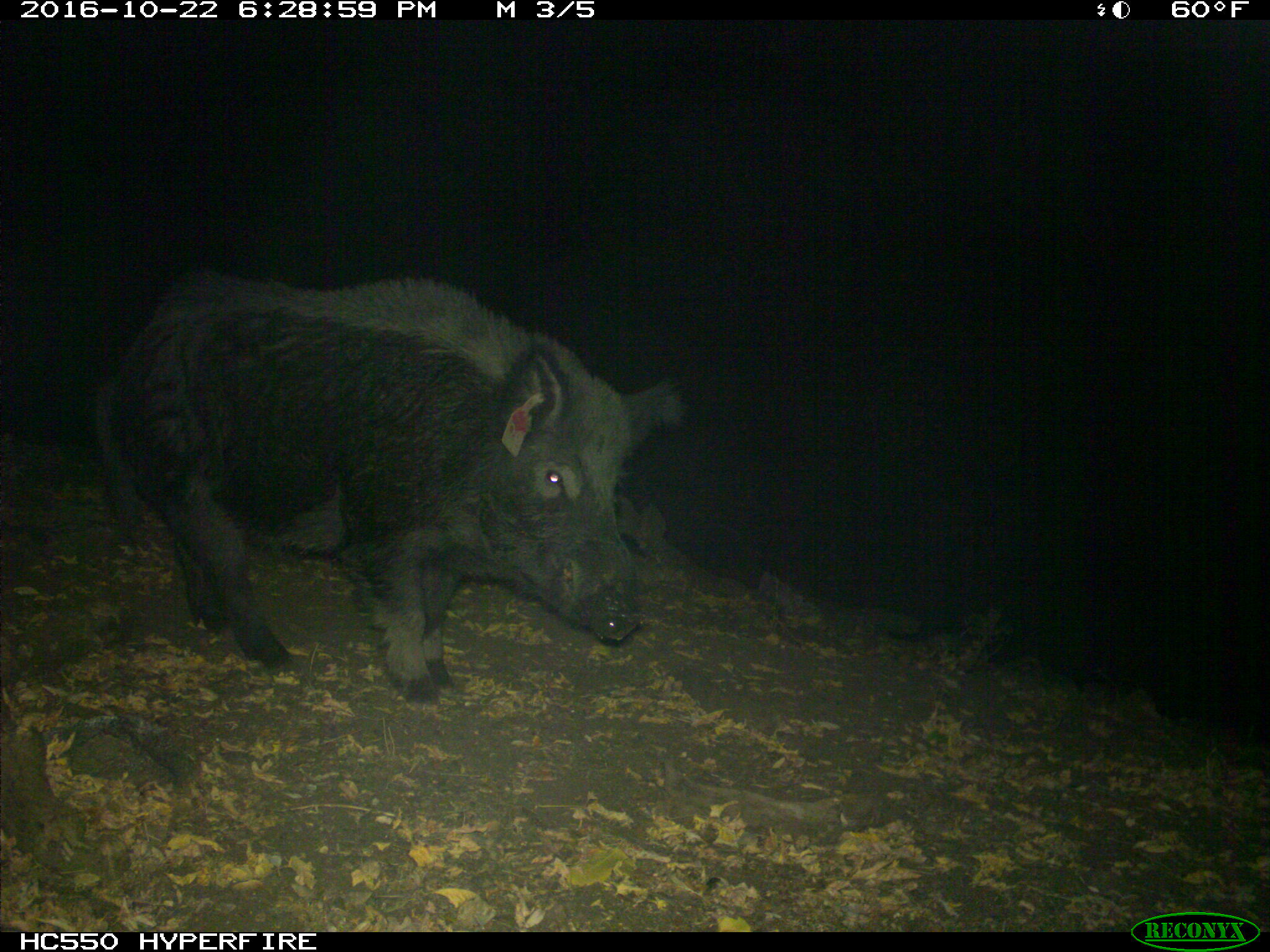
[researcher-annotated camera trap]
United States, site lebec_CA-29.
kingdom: Animalia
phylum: Chordata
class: Mammalia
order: Artiodactyla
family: Suidae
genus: Sus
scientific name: Sus scrofa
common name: wild boar